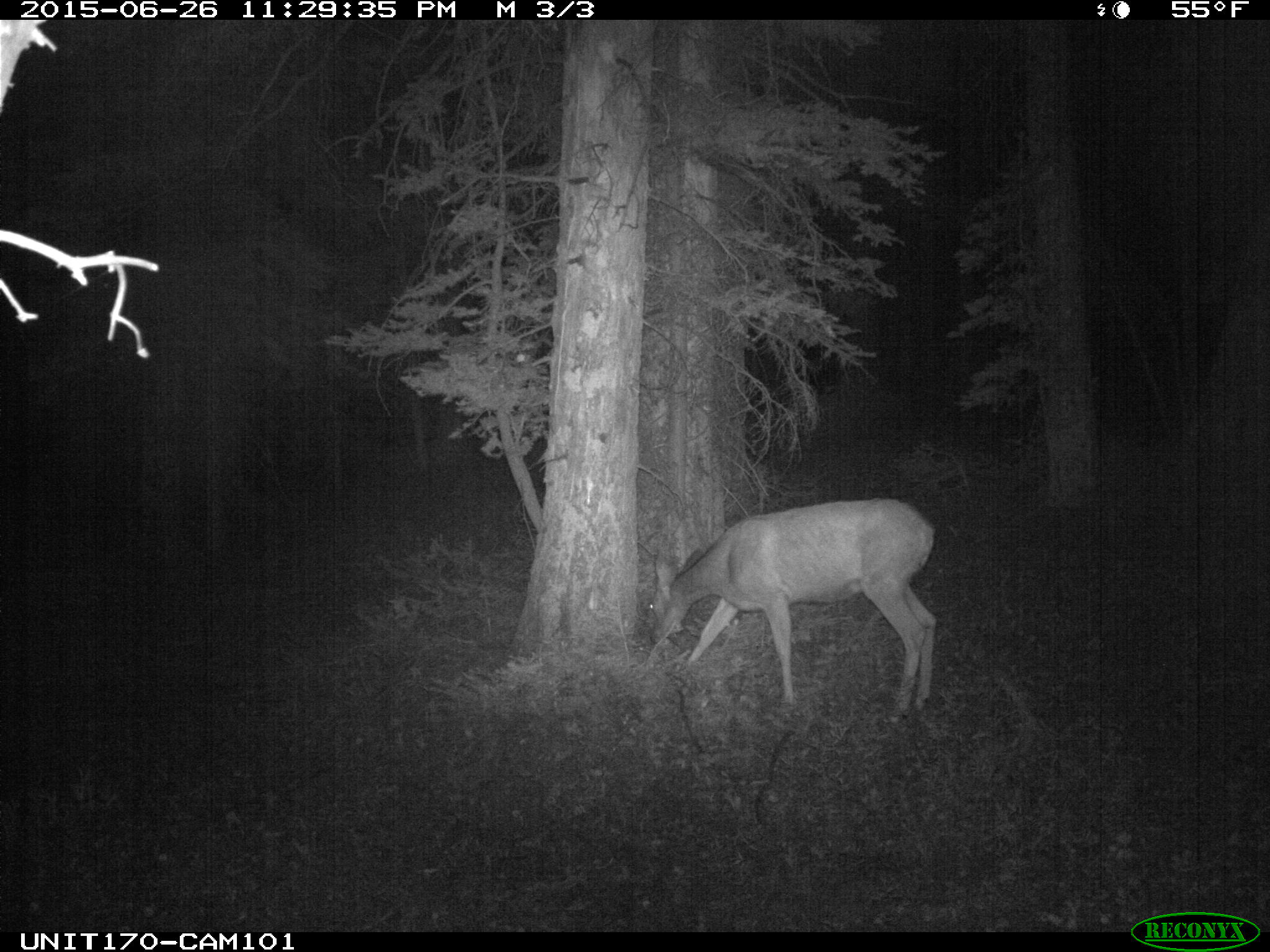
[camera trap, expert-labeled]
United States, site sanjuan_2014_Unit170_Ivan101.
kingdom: Animalia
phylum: Chordata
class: Mammalia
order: Artiodactyla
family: Cervidae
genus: Odocoileus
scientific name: Odocoileus hemionus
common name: mule deer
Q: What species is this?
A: Odocoileus hemionus (mule deer).